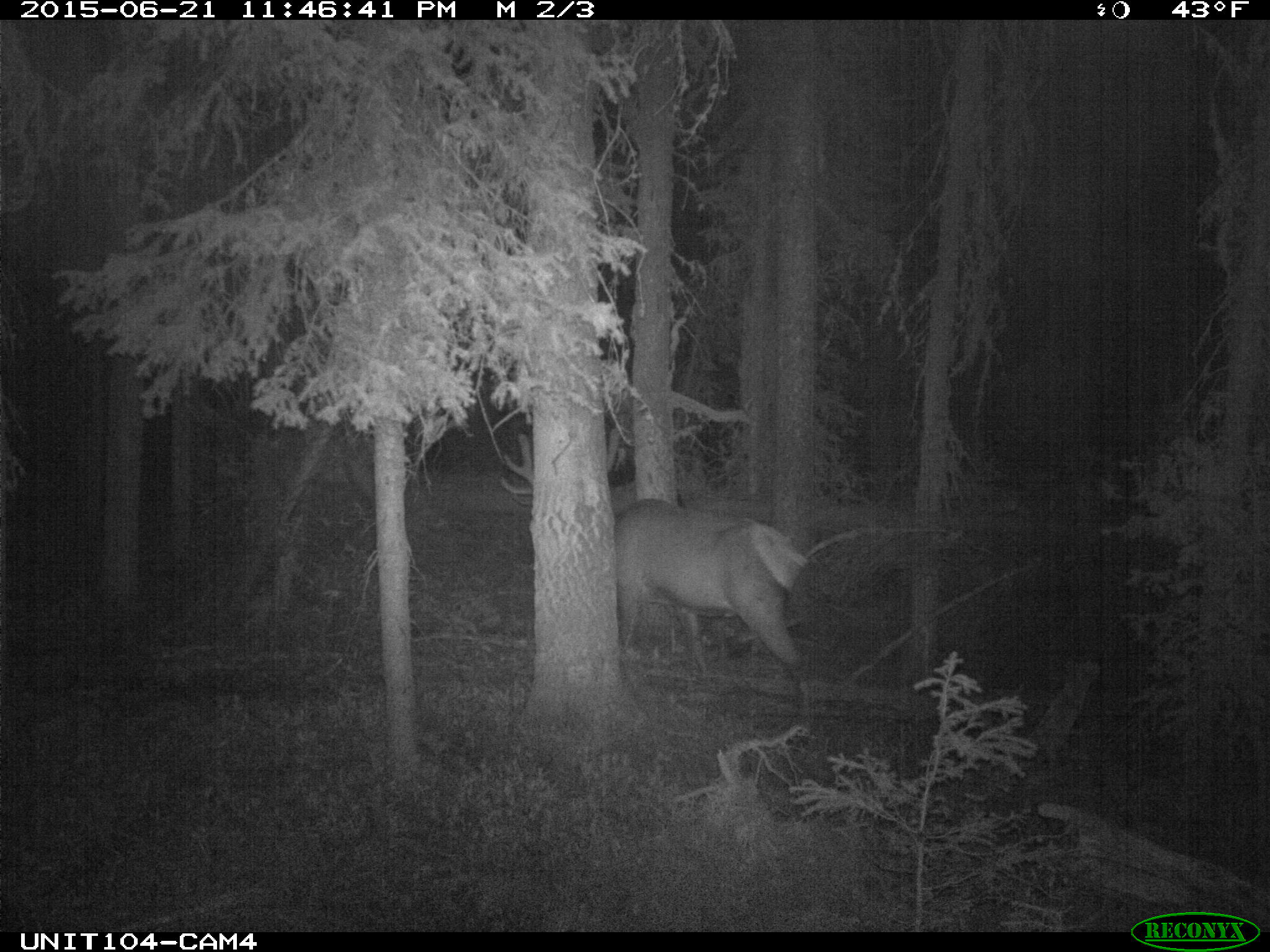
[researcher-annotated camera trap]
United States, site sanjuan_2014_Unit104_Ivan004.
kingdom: Animalia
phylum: Chordata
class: Mammalia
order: Artiodactyla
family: Cervidae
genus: Cervus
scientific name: Cervus elaphus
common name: red deer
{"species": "Cervus elaphus (red deer)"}